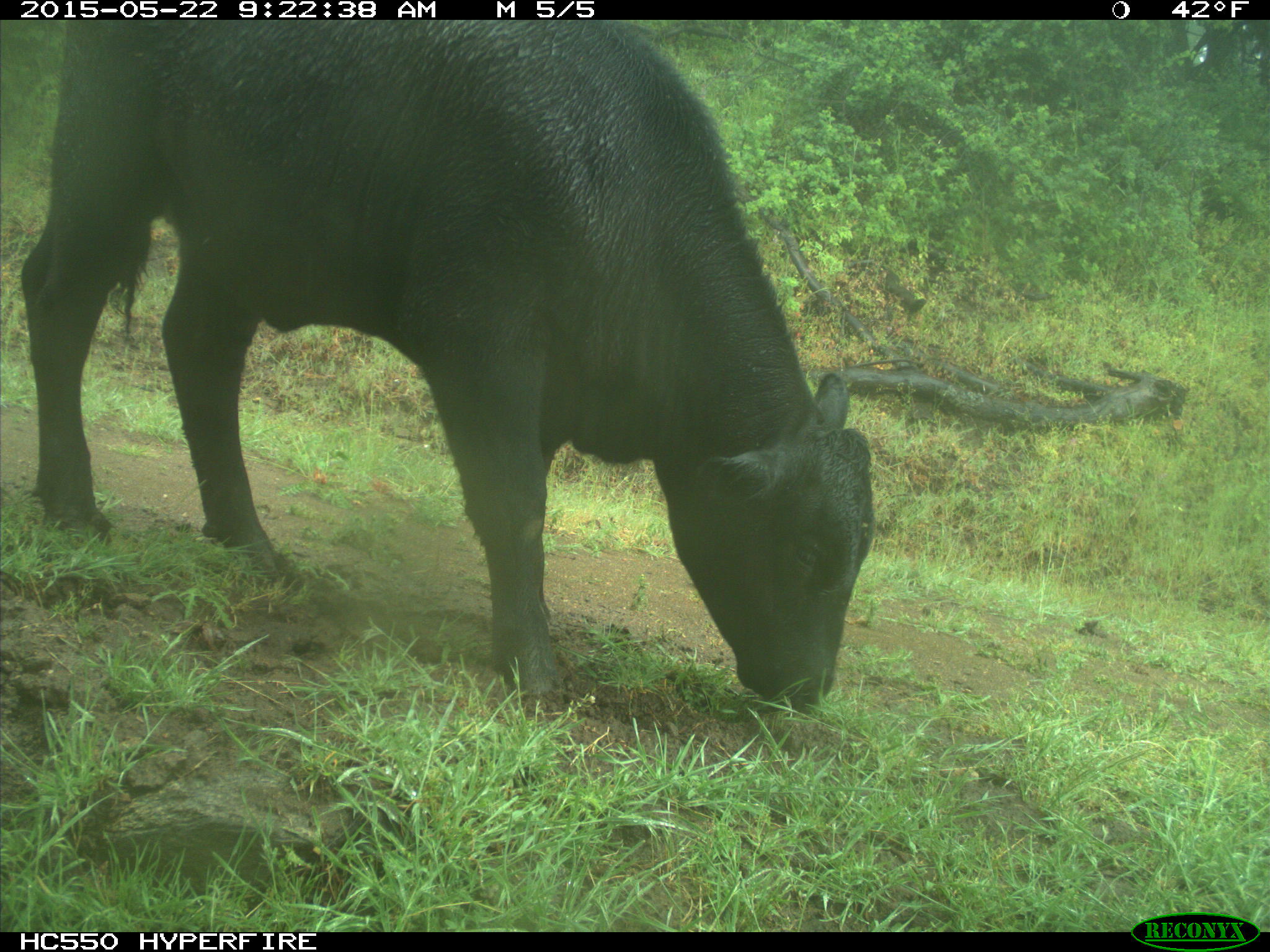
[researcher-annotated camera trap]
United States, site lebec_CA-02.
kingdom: Animalia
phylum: Chordata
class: Mammalia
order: Artiodactyla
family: Bovidae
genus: Bos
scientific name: Bos taurus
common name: domestic cow